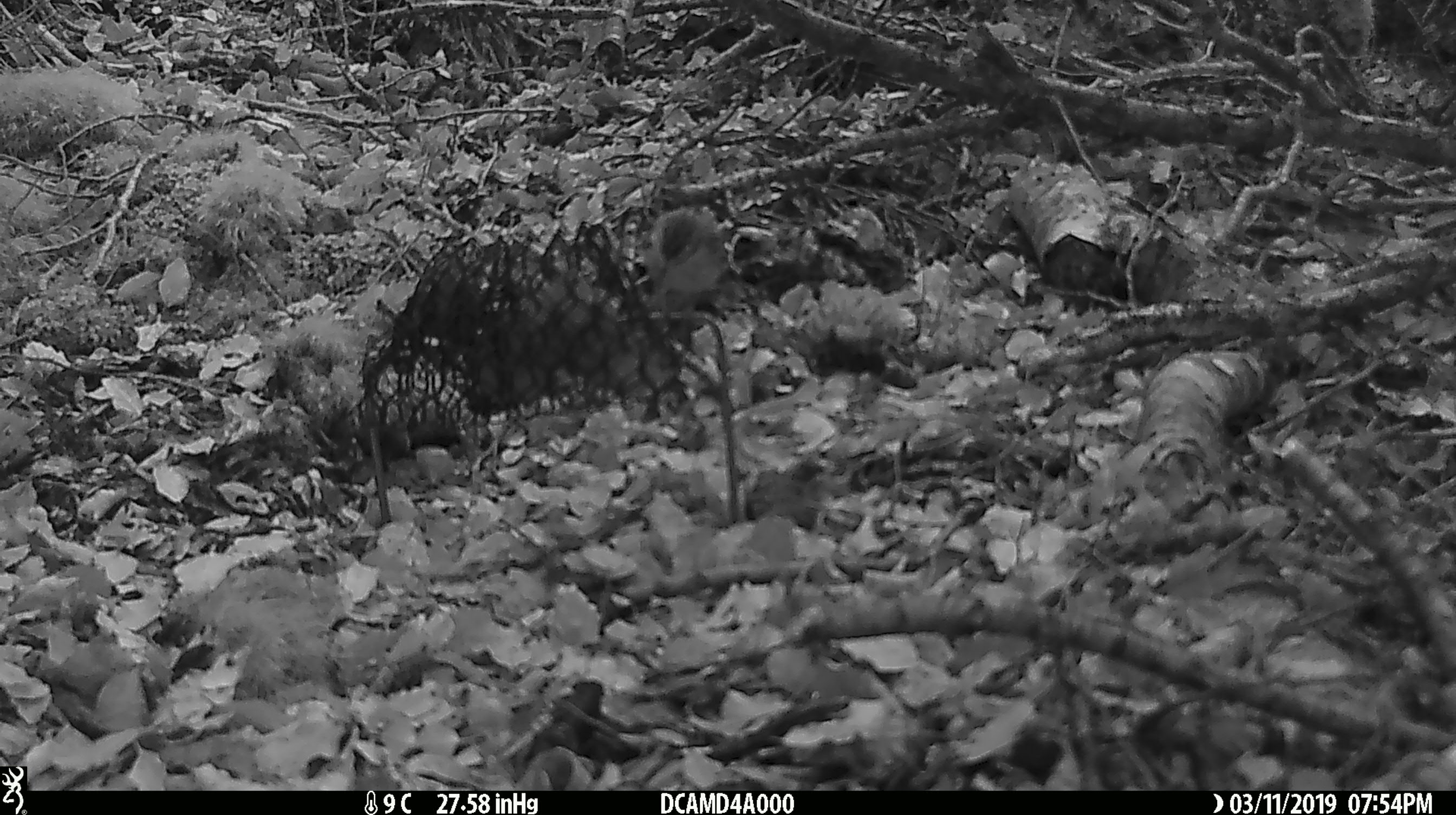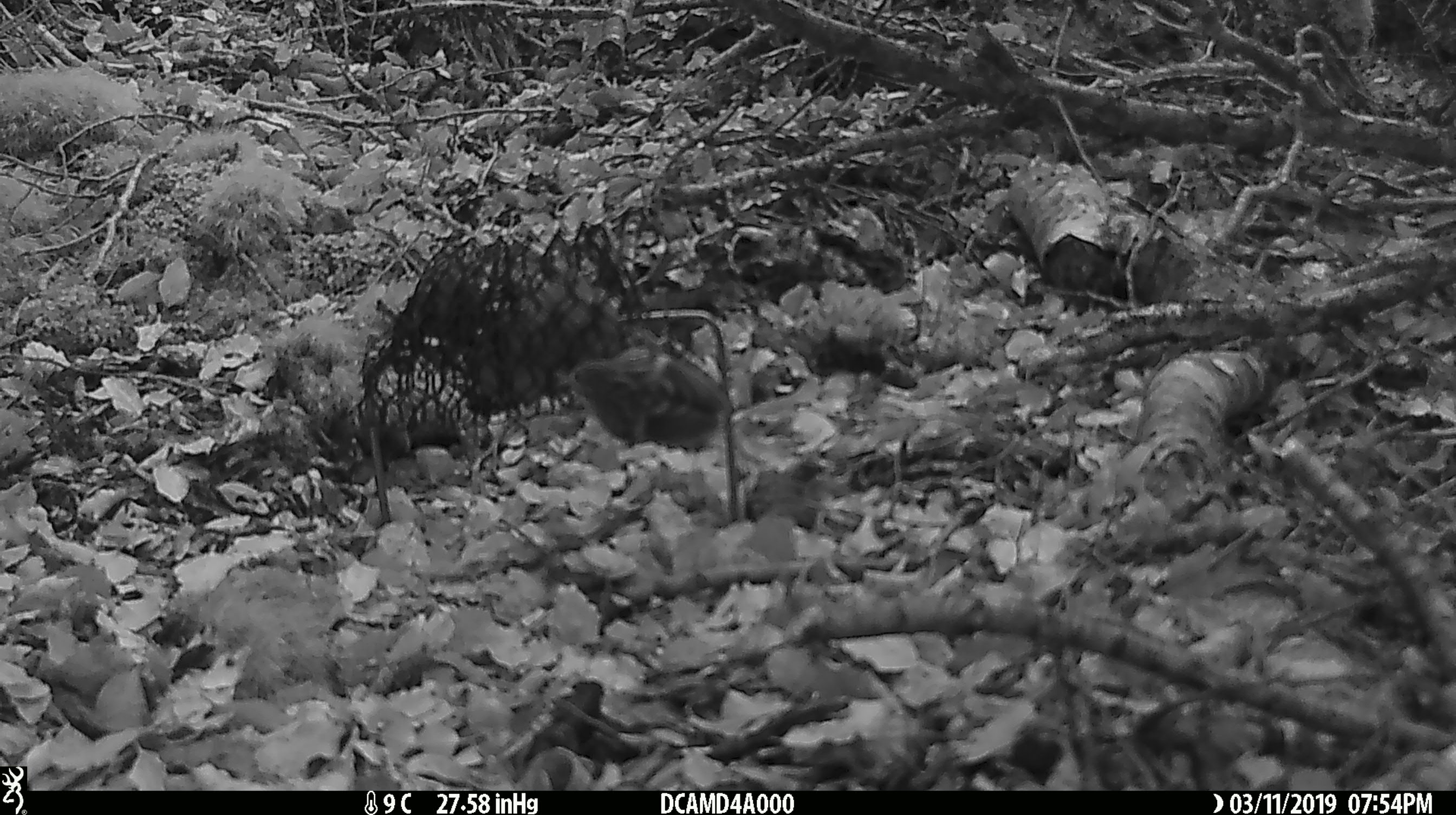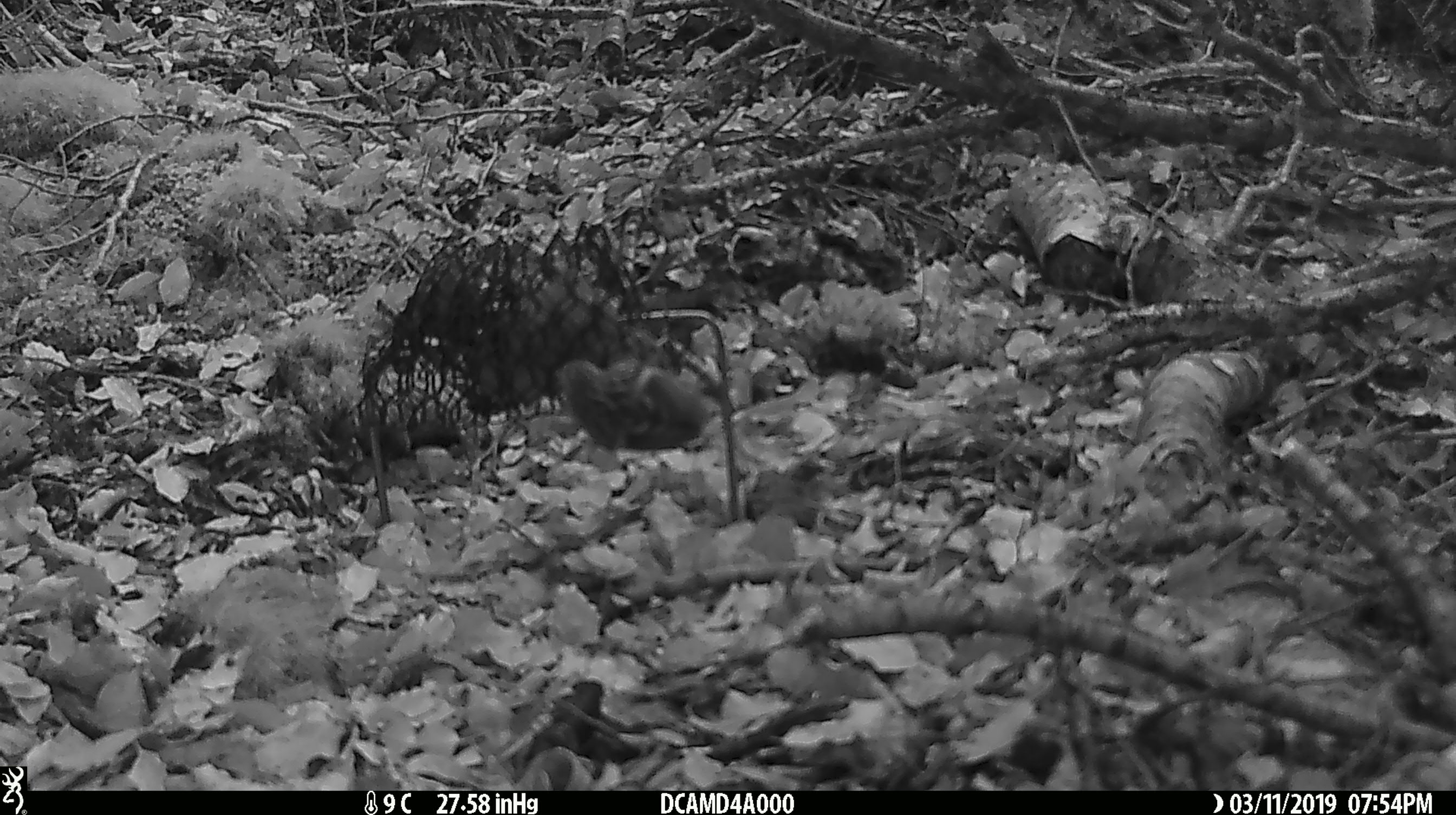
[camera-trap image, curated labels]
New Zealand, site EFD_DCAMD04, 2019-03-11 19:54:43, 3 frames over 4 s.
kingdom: Animalia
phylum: Chordata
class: Aves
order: Passeriformes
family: Acanthisittidae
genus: Acanthisitta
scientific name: Acanthisitta chloris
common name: rifleman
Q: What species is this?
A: Rifleman (Acanthisitta chloris).